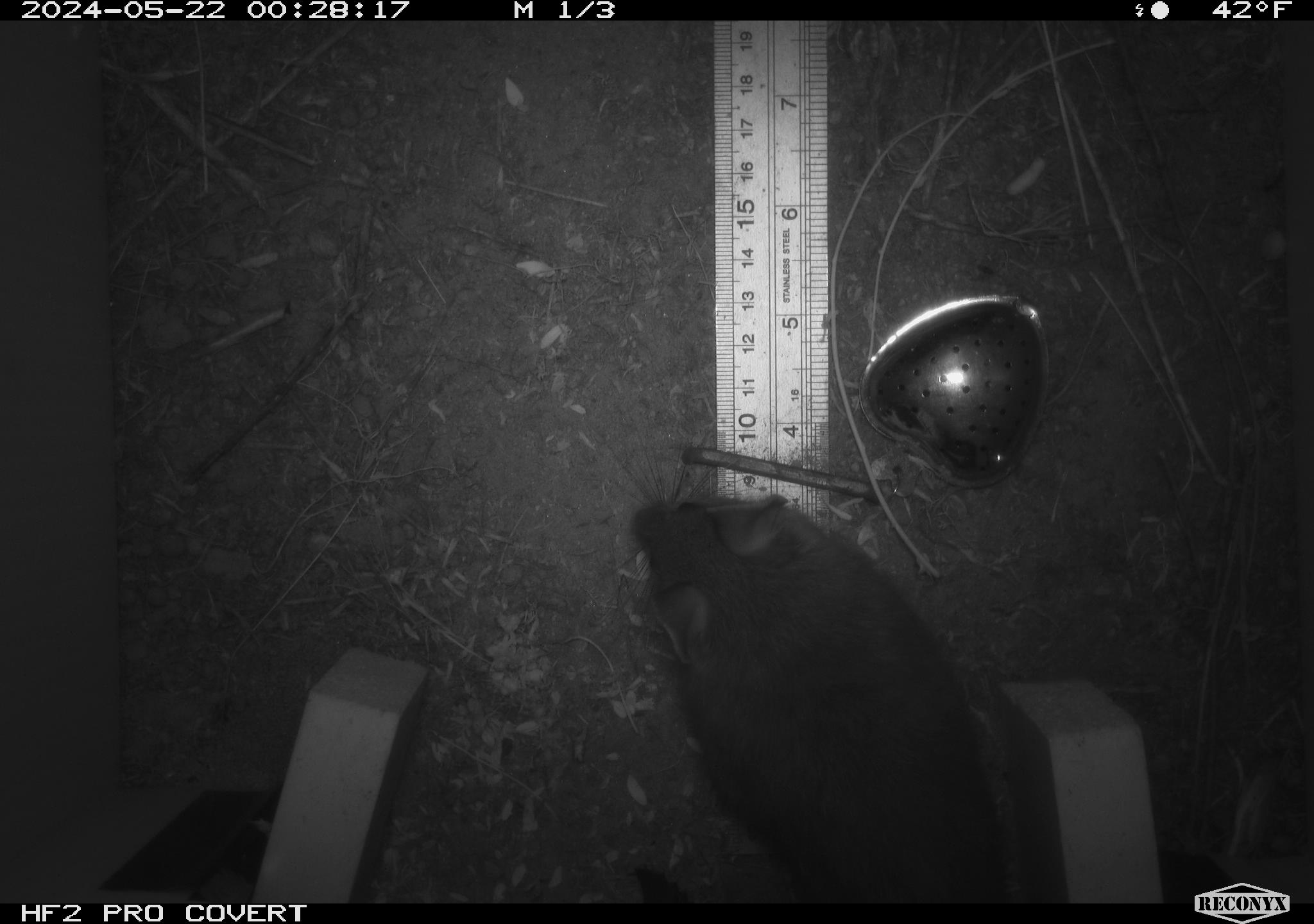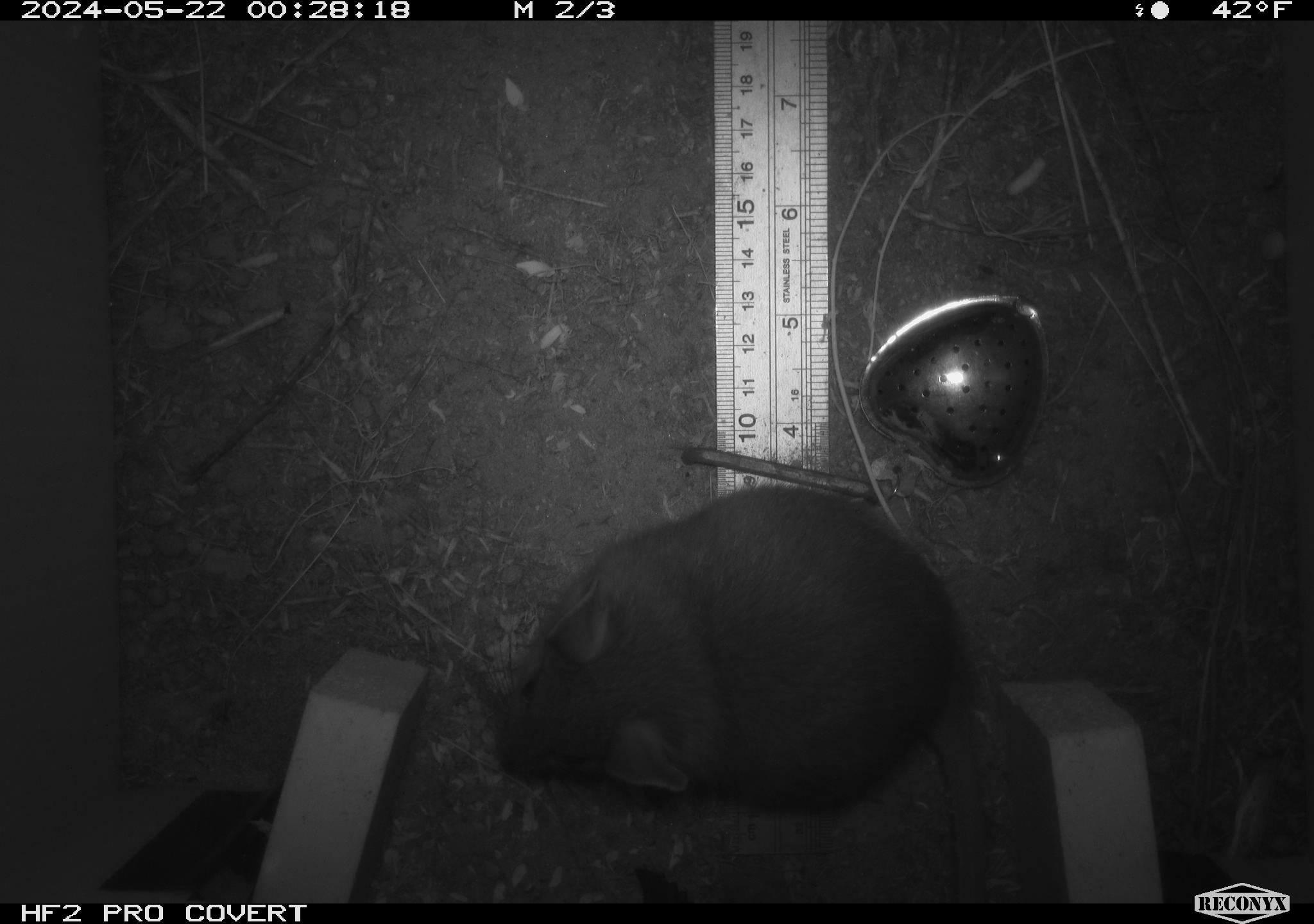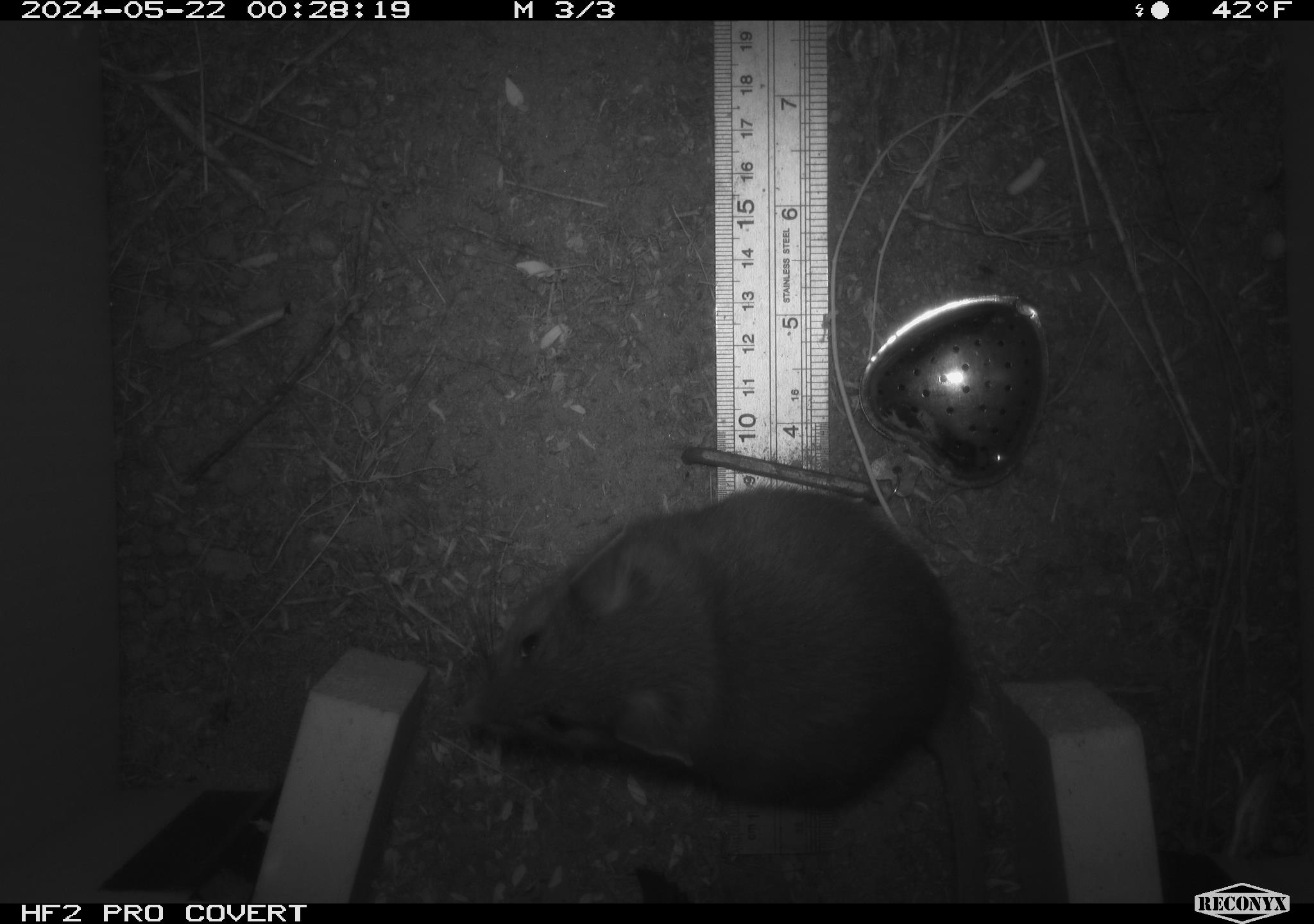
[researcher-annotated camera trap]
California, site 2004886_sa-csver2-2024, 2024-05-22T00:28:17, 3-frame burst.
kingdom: Animalia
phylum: Chordata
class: Mammalia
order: Rodentia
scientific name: Rodentia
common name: rodent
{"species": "rodent (Rodentia)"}